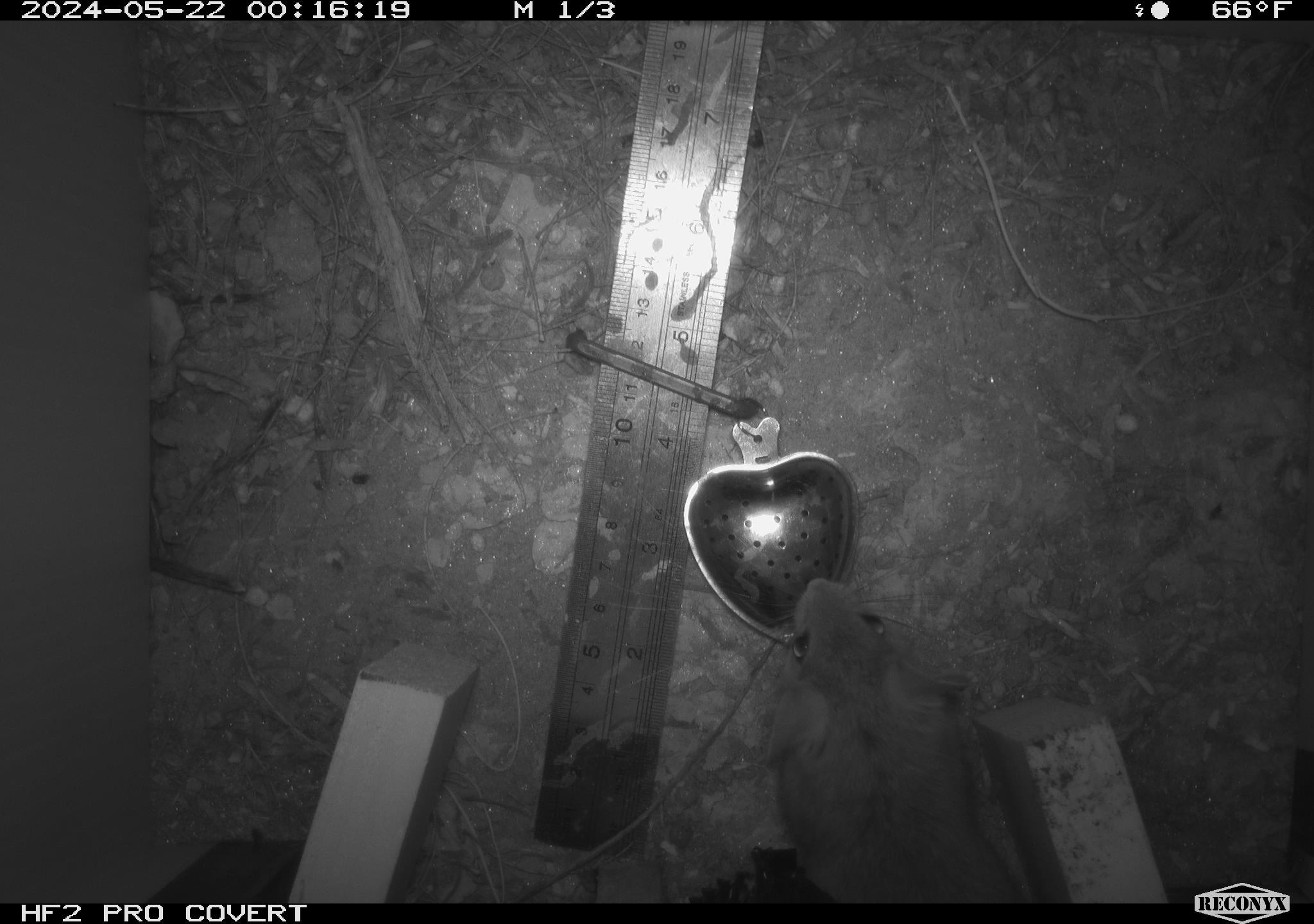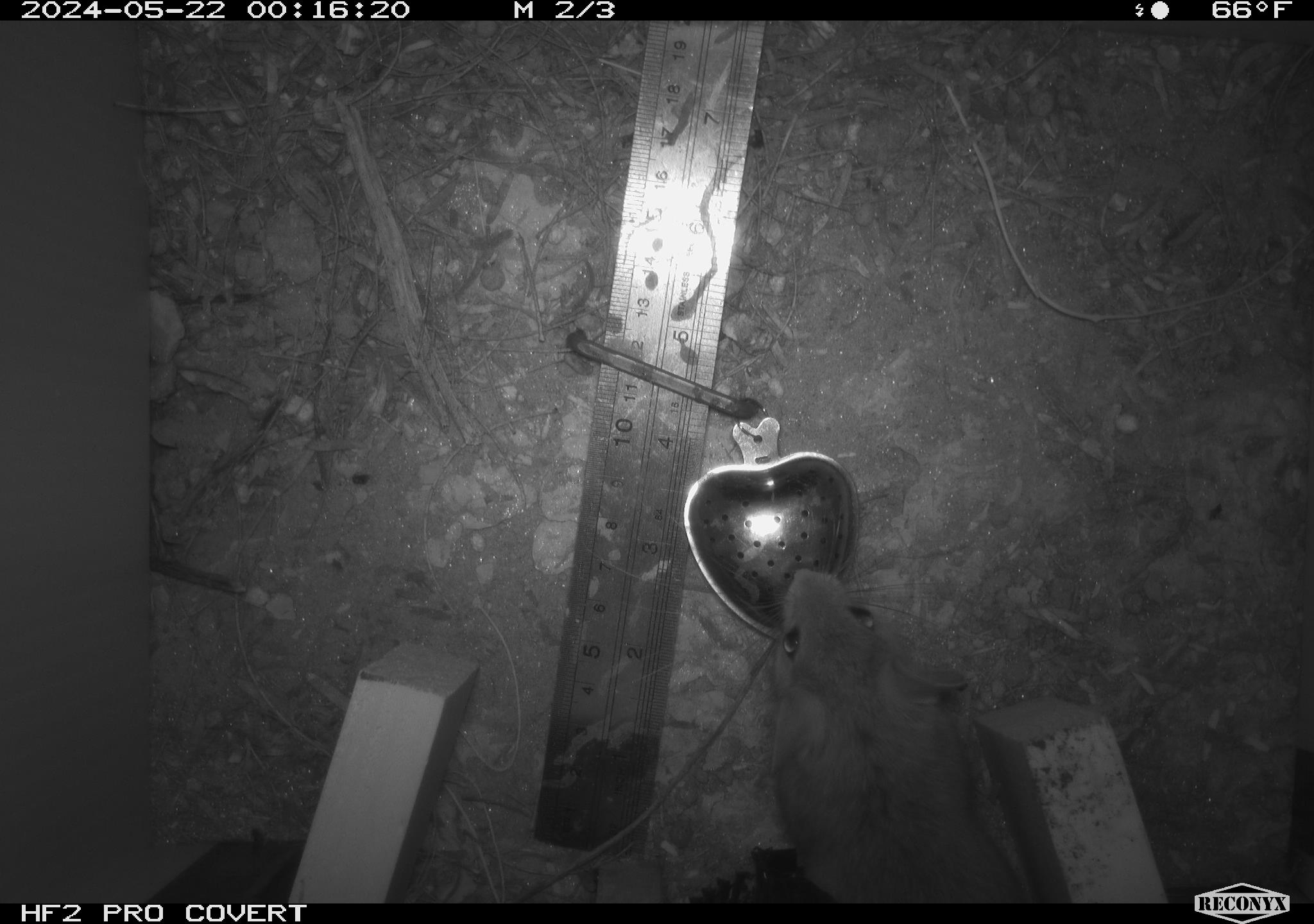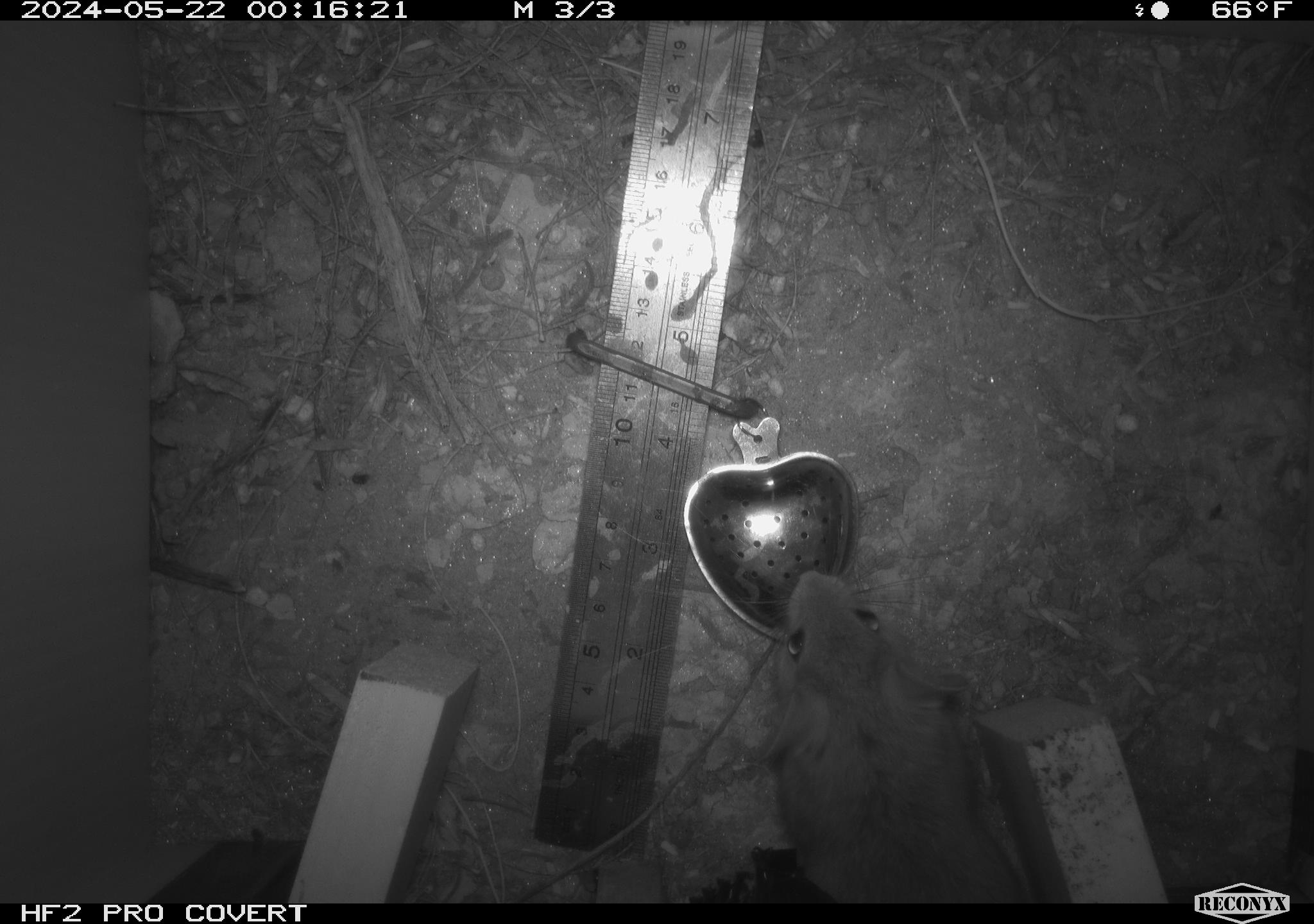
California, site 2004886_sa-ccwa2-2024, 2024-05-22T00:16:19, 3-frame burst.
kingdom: Animalia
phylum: Chordata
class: Mammalia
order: Rodentia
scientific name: Rodentia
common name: woodrat or rat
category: woodrat or rat species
Woodrat or rat species (woodrat or rat) (Rodentia).